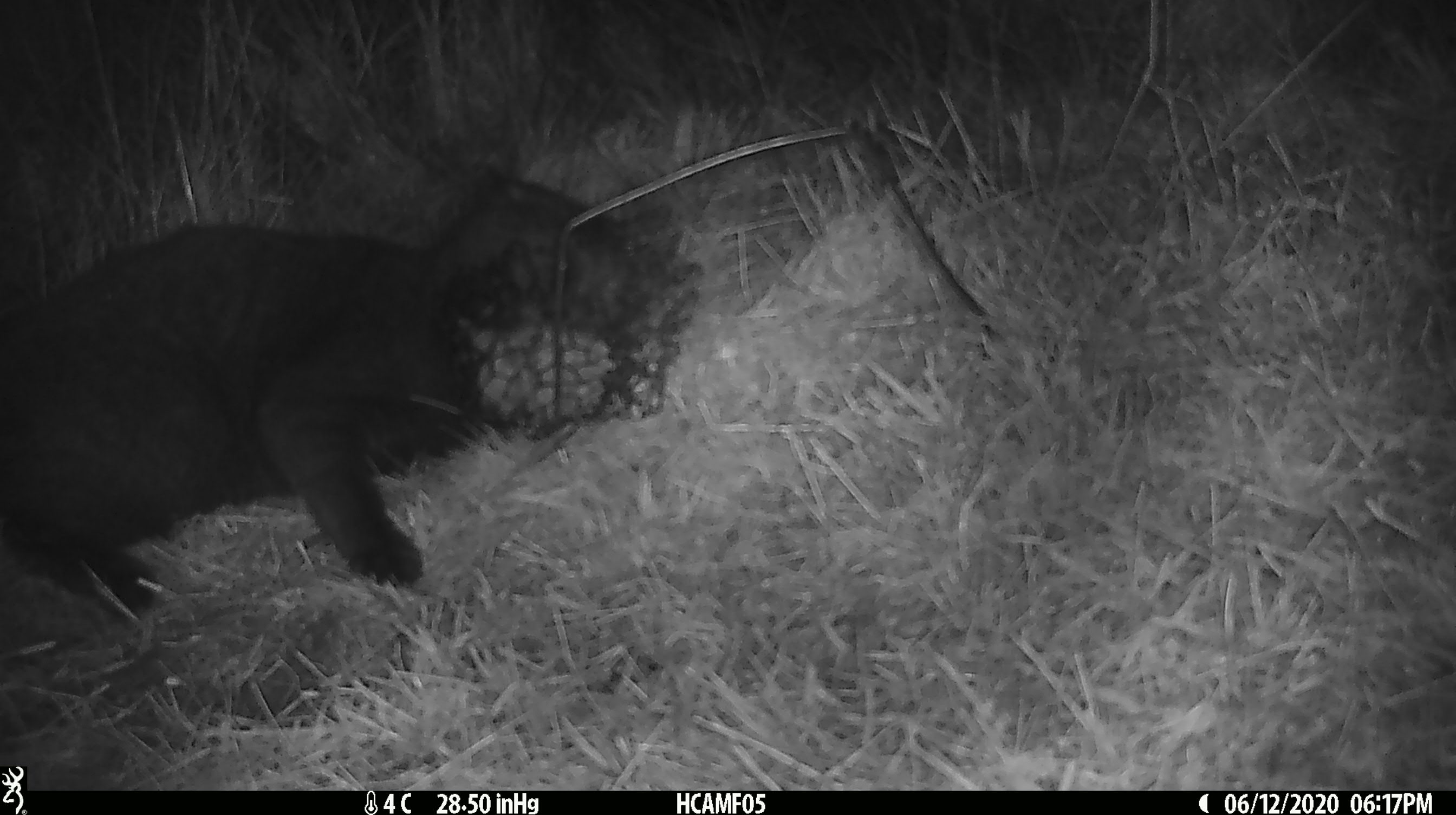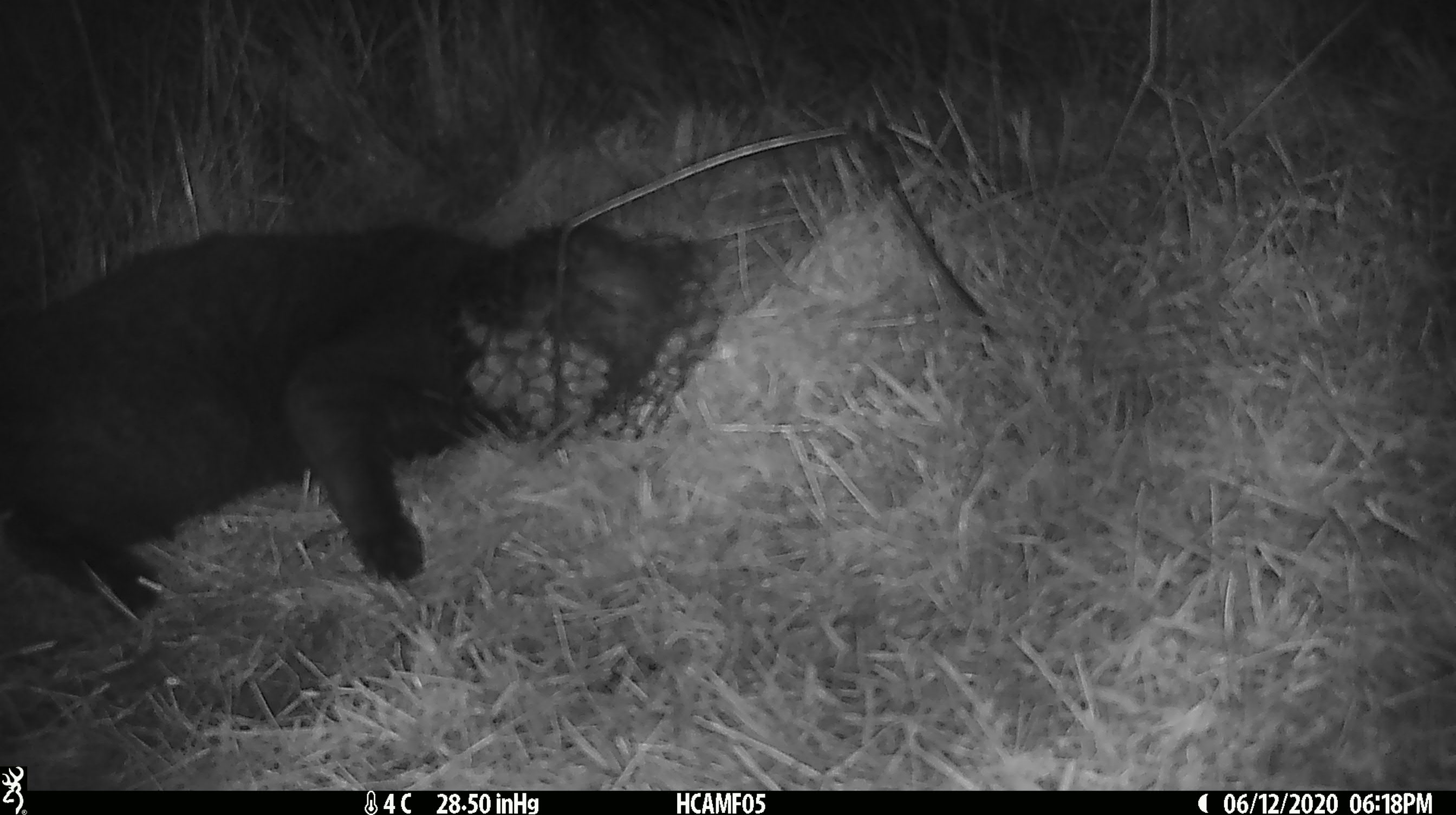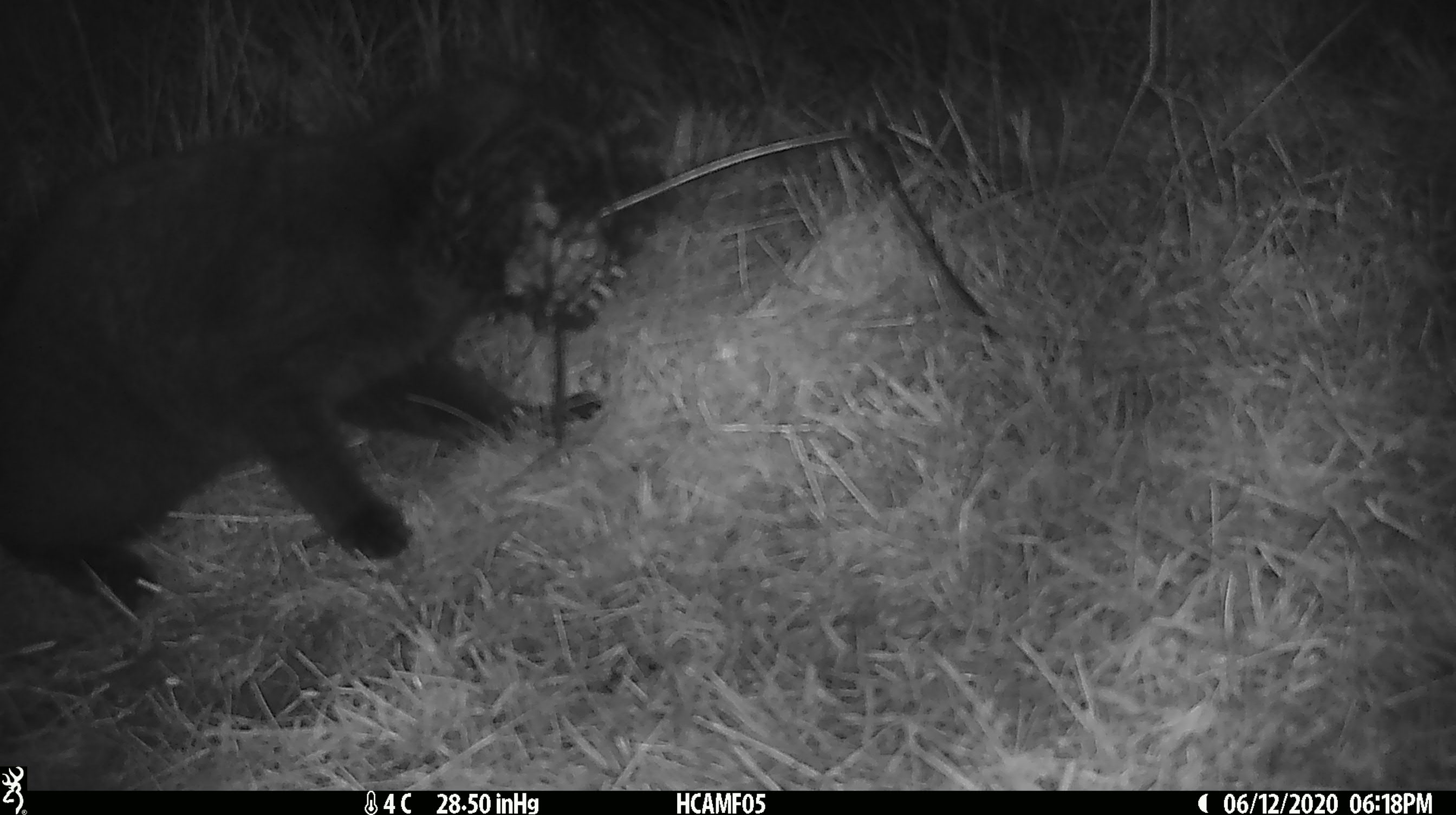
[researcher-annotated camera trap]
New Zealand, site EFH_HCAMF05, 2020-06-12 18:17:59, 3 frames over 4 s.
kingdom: Animalia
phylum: Chordata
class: Mammalia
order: Carnivora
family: Felidae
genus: Felis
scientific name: Felis catus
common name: domestic cat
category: cat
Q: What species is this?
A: Cat (domestic cat) (Felis catus).